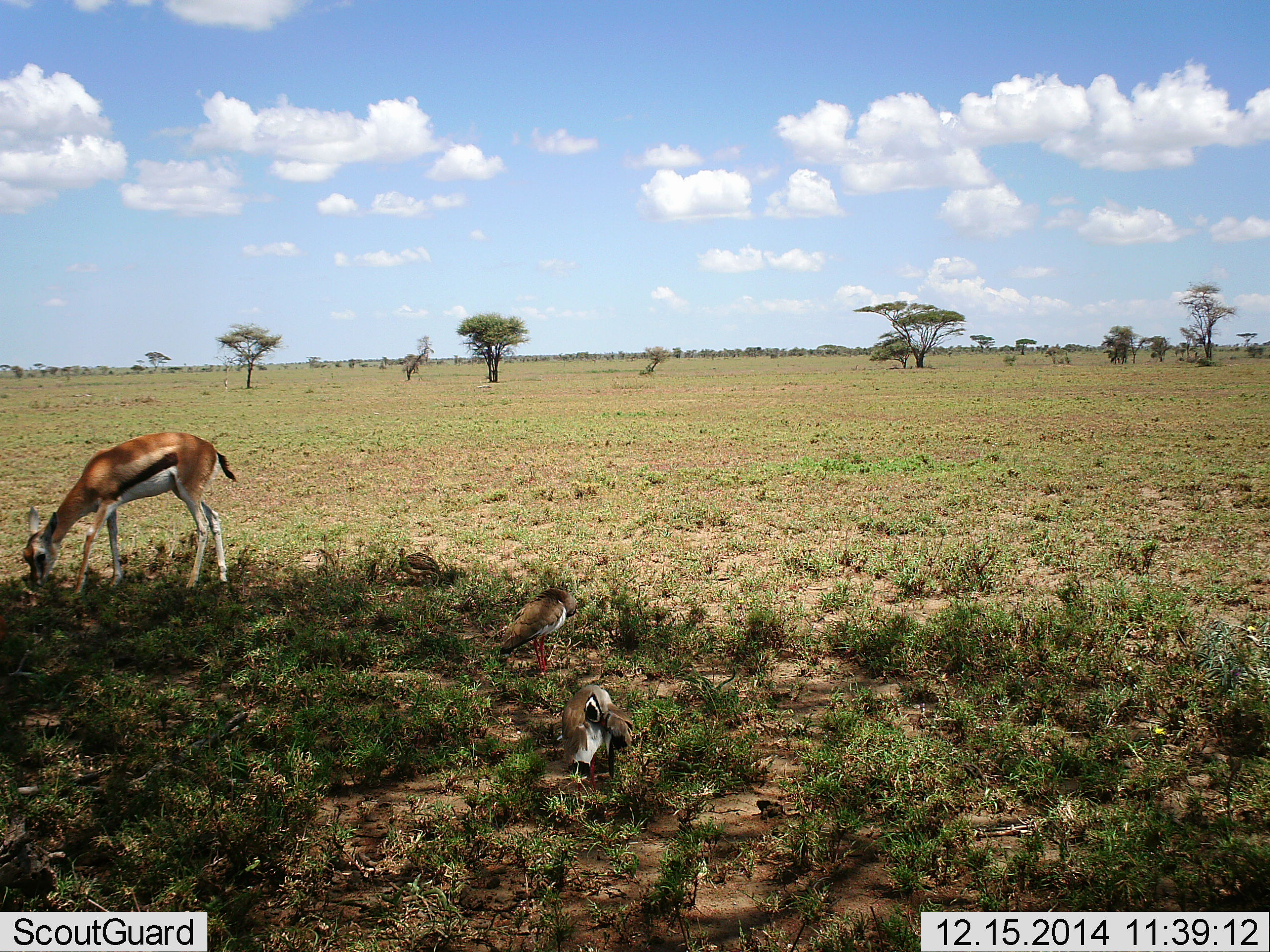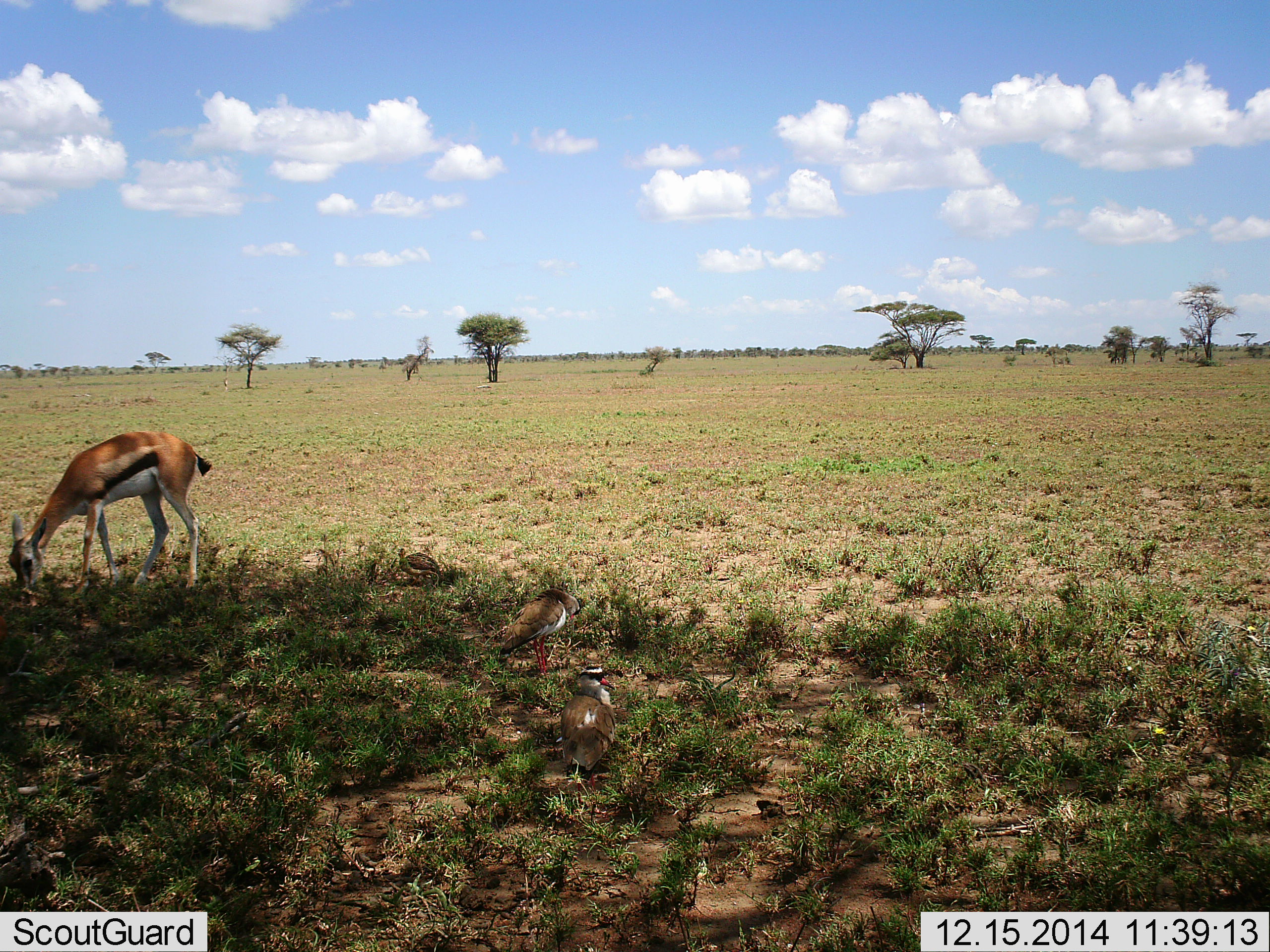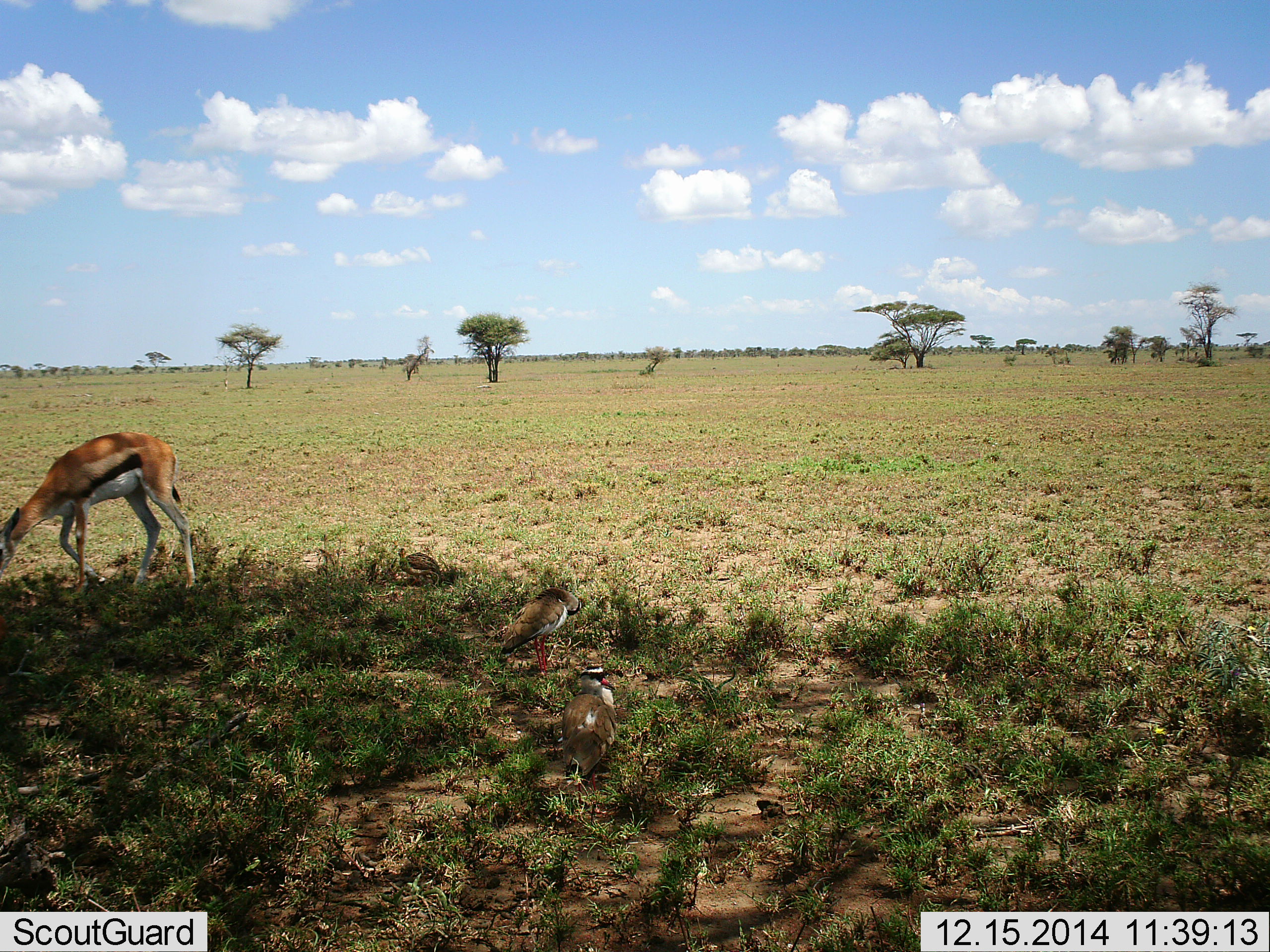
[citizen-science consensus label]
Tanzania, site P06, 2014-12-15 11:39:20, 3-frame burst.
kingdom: Animalia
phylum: Chordata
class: Mammalia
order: Artiodactyla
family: Bovidae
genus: Eudorcas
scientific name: Eudorcas thomsonii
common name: thomson's gazelle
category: gazellethomsons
Gazellethomsons (thomson's gazelle) (Eudorcas thomsonii), count 1. Behavior (volunteer vote fractions): standing 13%, resting 0%, moving 0%, interacting 0%. Young present (vote fraction): 7%. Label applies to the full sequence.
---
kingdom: Animalia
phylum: Chordata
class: Aves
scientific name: Aves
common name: bird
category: otherbird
Otherbird (bird) (Aves), count 2. Behavior (volunteer vote fractions): standing 100%, resting 9%, moving 18%, interacting 0%. Young present (vote fraction): 0%. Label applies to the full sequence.